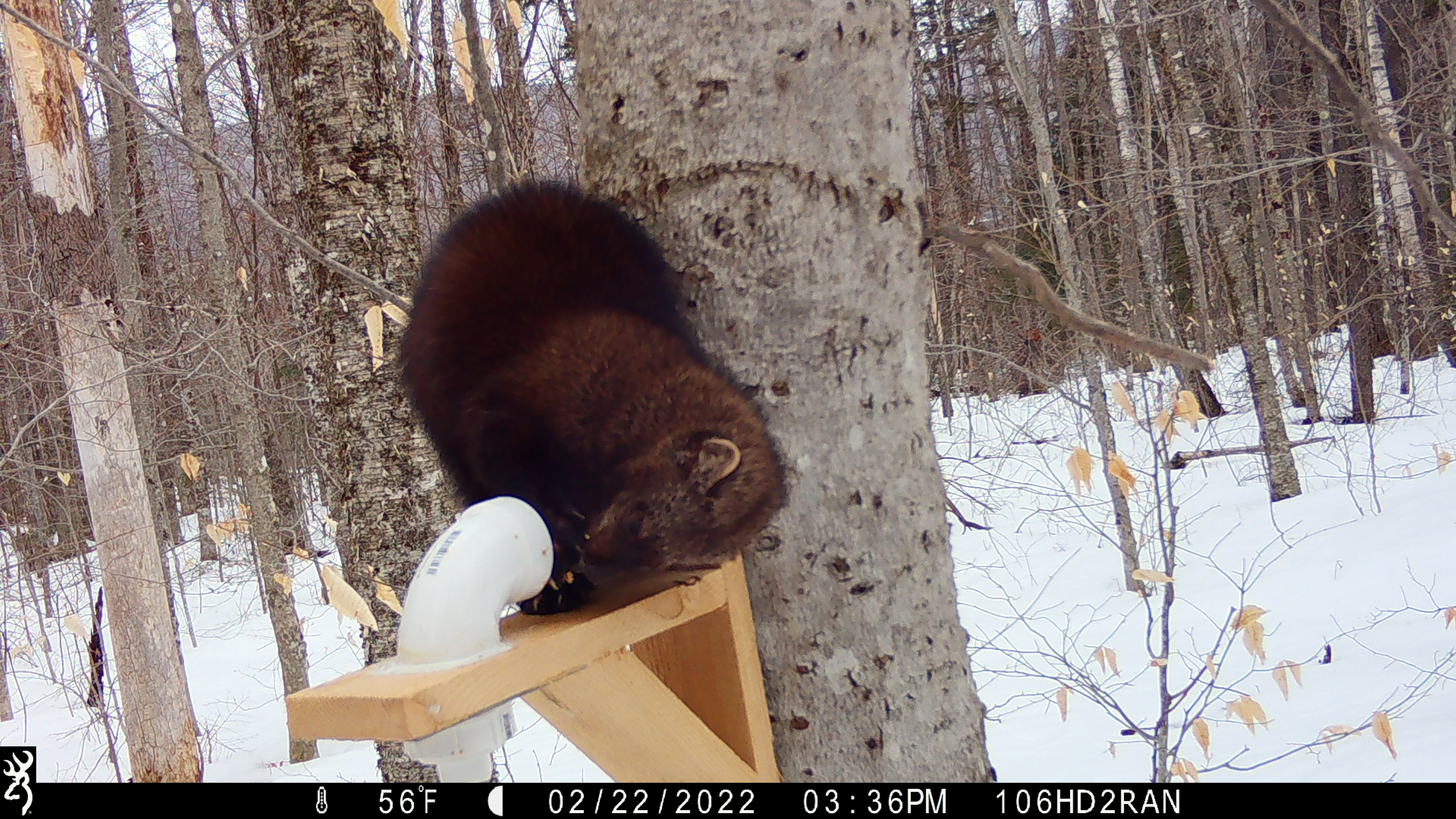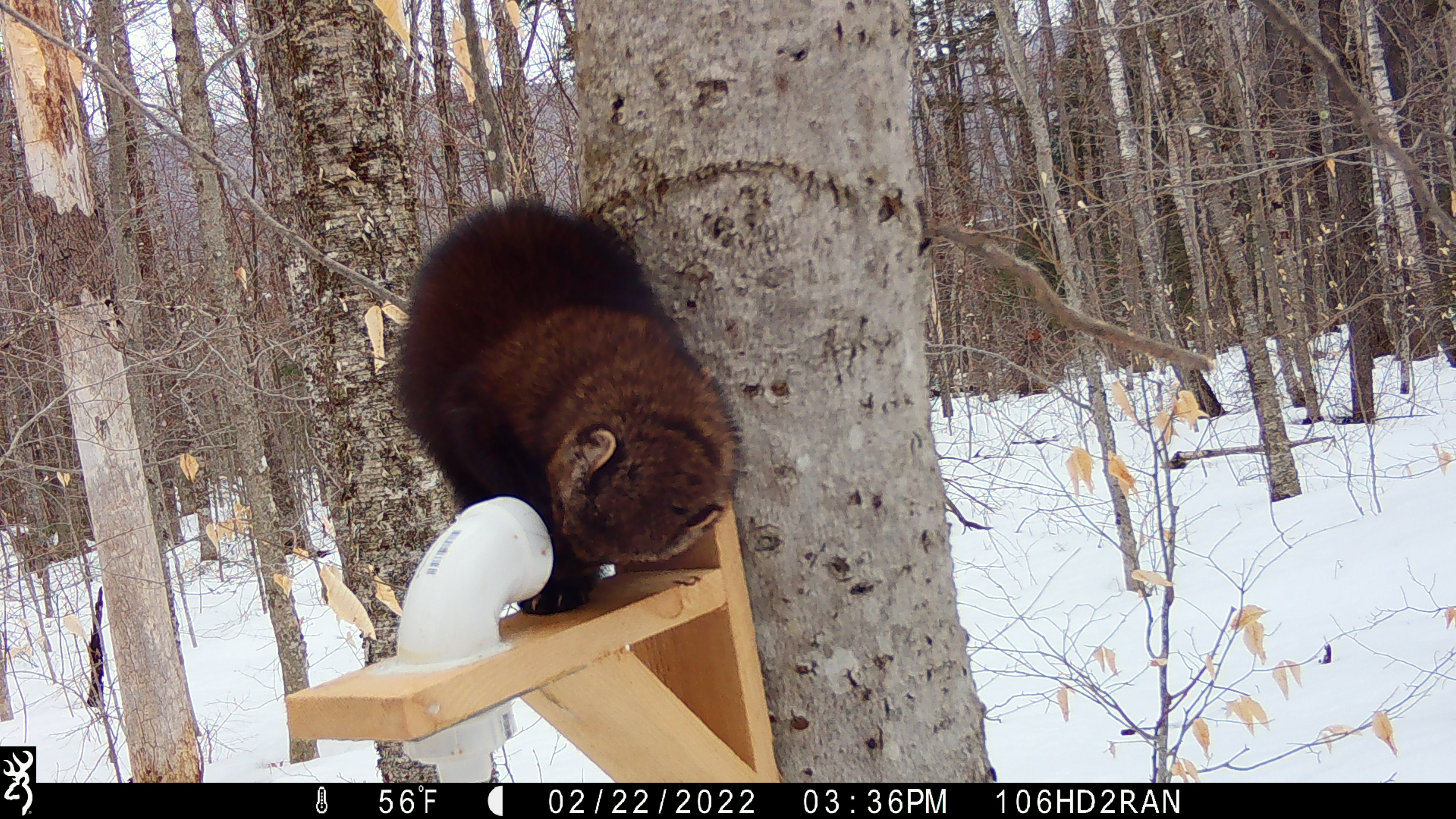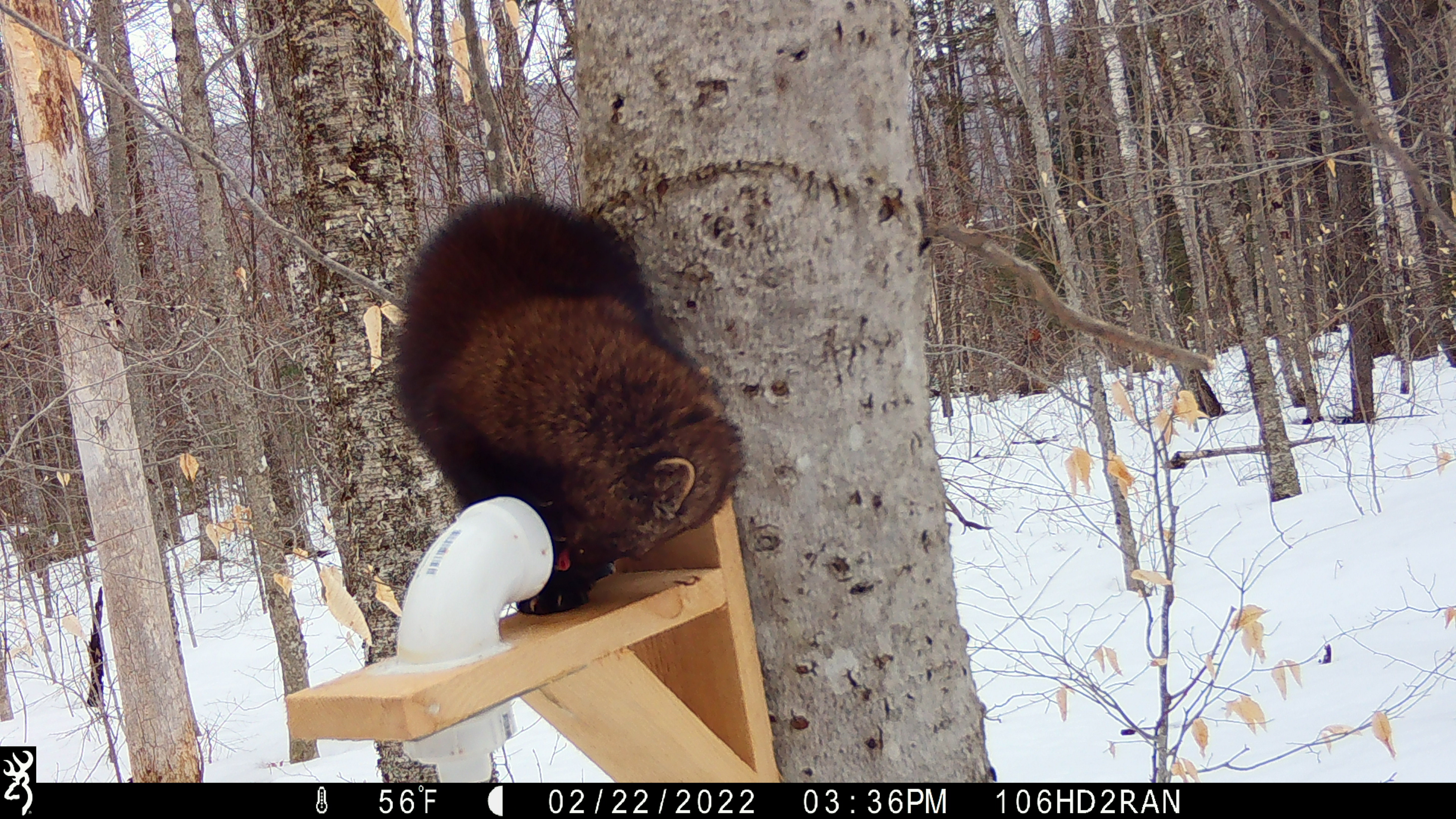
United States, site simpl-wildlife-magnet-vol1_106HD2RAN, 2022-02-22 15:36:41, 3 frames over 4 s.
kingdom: Animalia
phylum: Chordata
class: Mammalia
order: Carnivora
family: Mustelidae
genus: Pekania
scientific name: Pekania pennanti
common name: fisher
Fisher (Pekania pennanti).